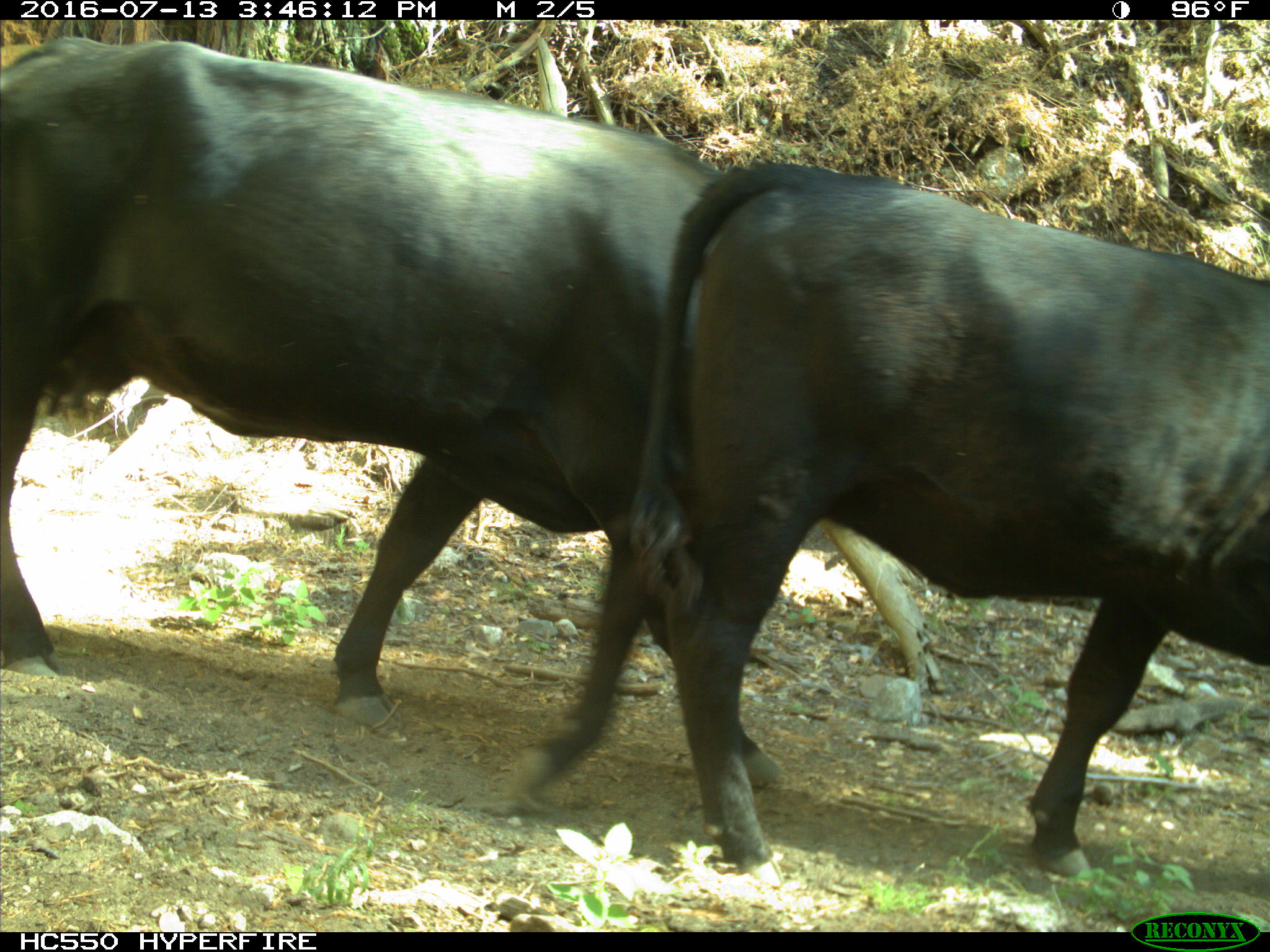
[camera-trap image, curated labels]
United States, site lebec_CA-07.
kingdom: Animalia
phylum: Chordata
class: Mammalia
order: Artiodactyla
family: Bovidae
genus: Bos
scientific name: Bos taurus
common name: domestic cow